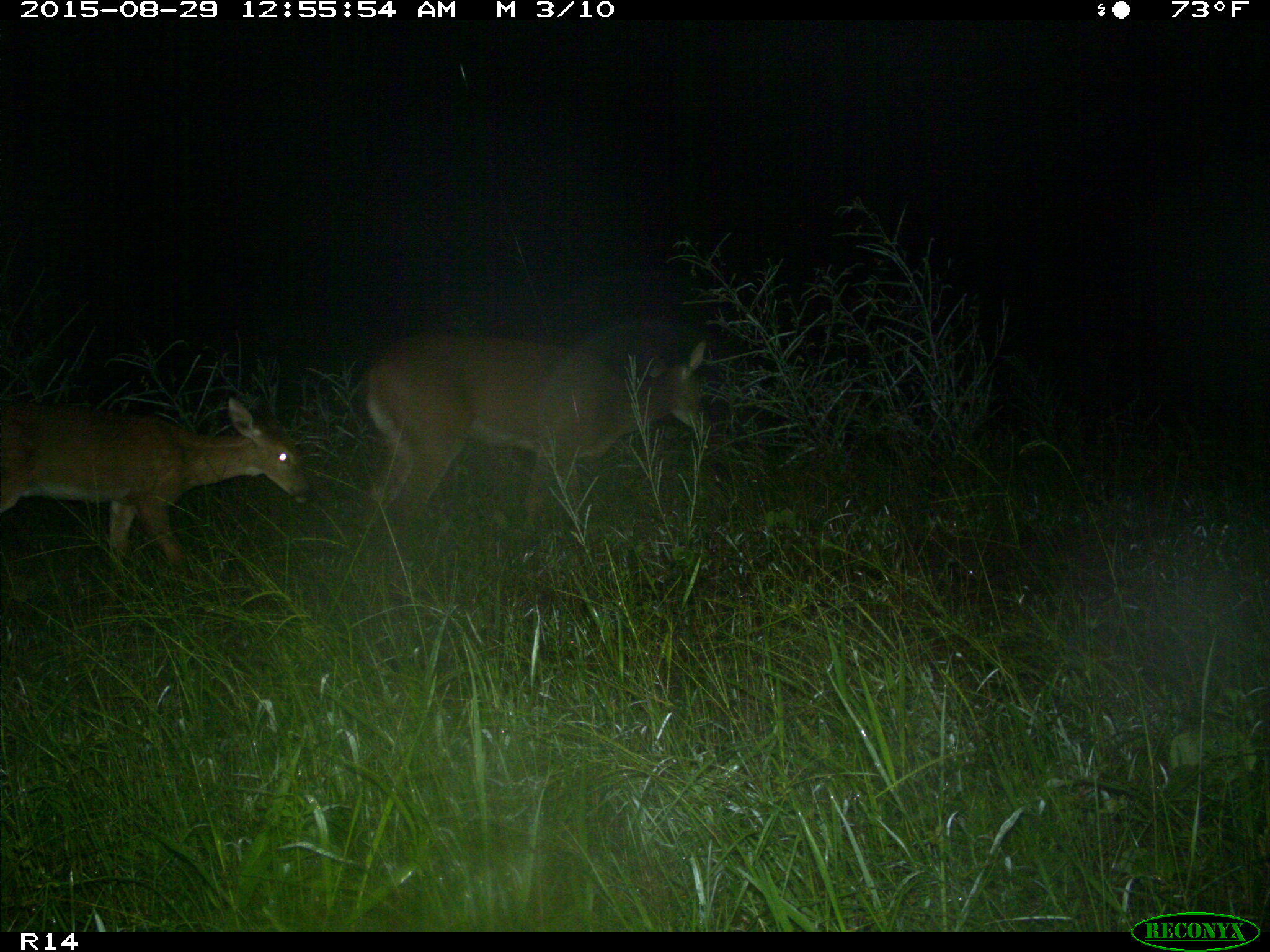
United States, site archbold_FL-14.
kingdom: Animalia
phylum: Chordata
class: Mammalia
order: Artiodactyla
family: Cervidae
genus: Odocoileus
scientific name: Odocoileus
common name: deer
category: unidentified deer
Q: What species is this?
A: Unidentified deer (deer) (Odocoileus).